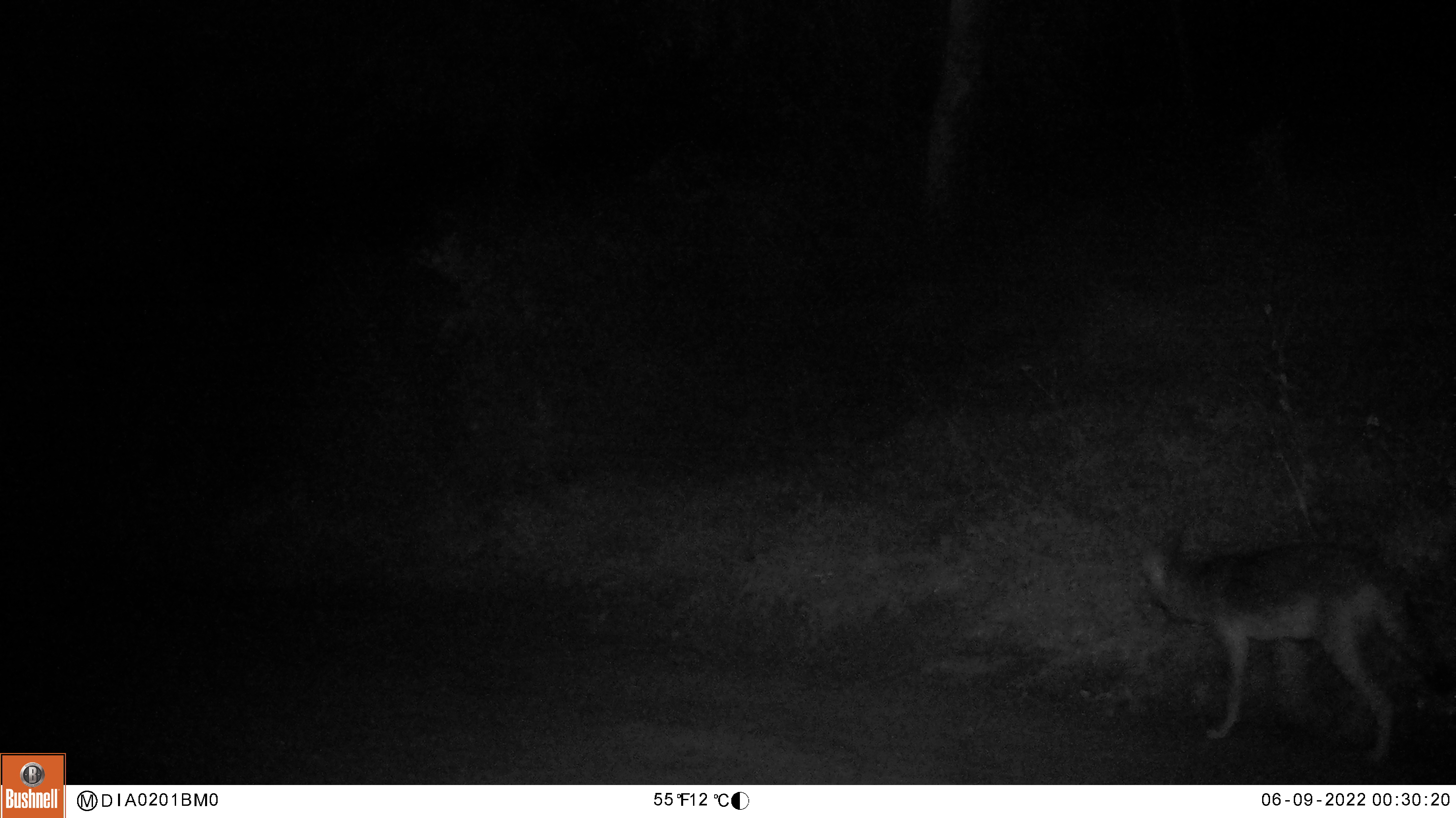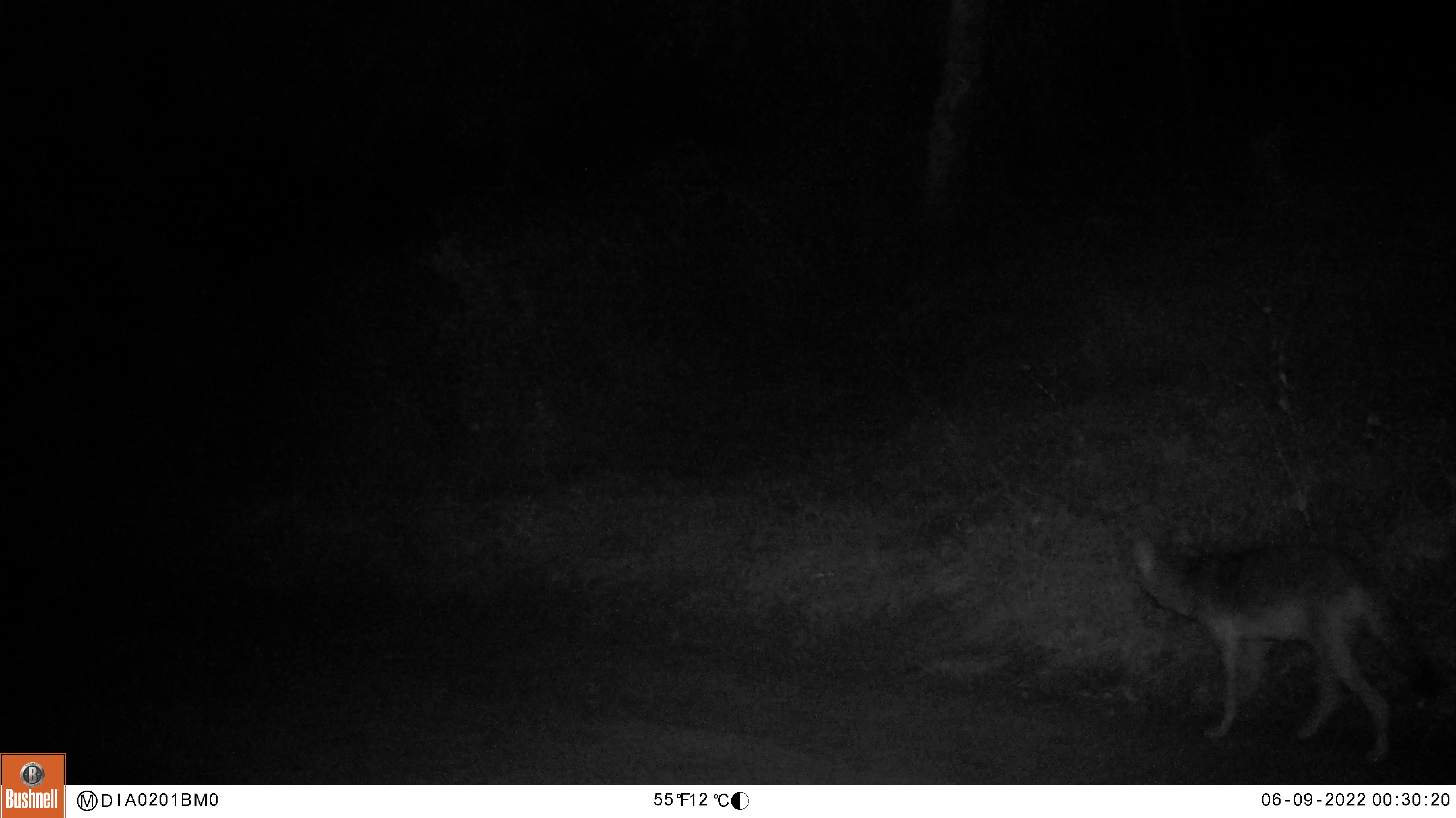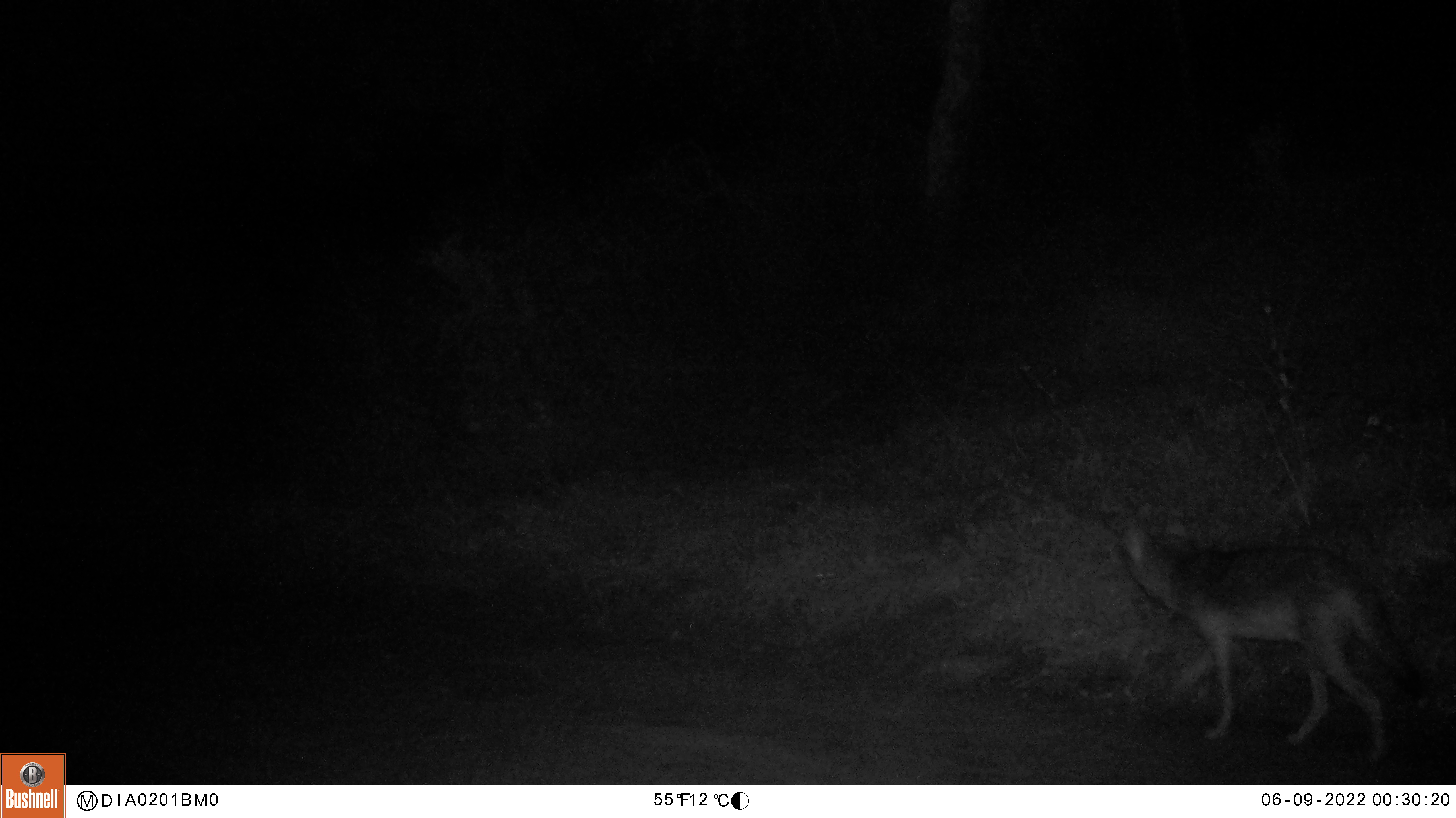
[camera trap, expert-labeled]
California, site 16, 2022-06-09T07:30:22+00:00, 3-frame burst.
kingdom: Animalia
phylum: Chordata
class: Mammalia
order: Carnivora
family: Canidae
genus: Canis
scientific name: Canis latrans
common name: coyote